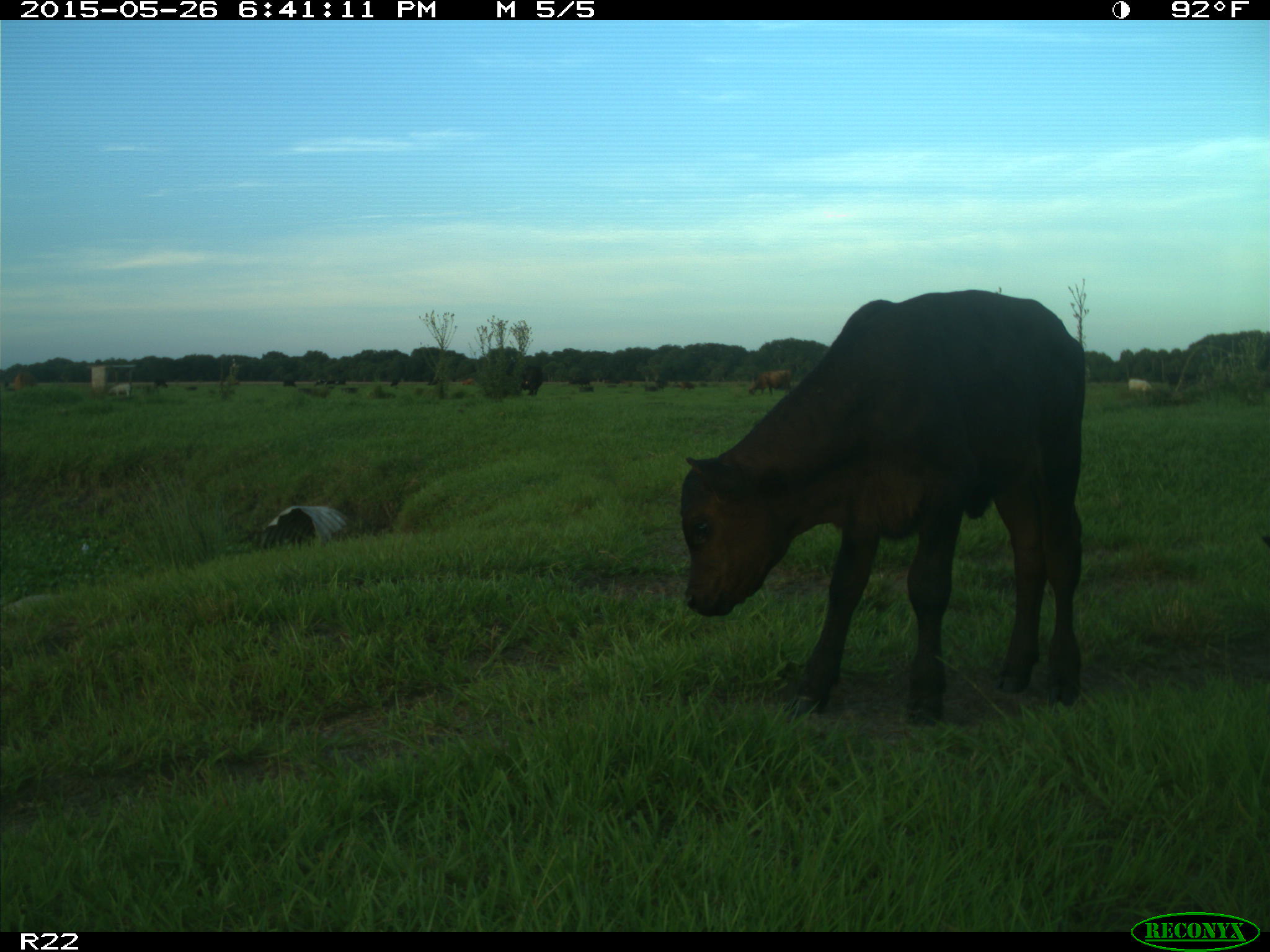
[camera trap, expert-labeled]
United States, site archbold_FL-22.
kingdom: Animalia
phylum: Chordata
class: Mammalia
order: Artiodactyla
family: Bovidae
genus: Bos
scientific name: Bos taurus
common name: domestic cow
Bos taurus (domestic cow).